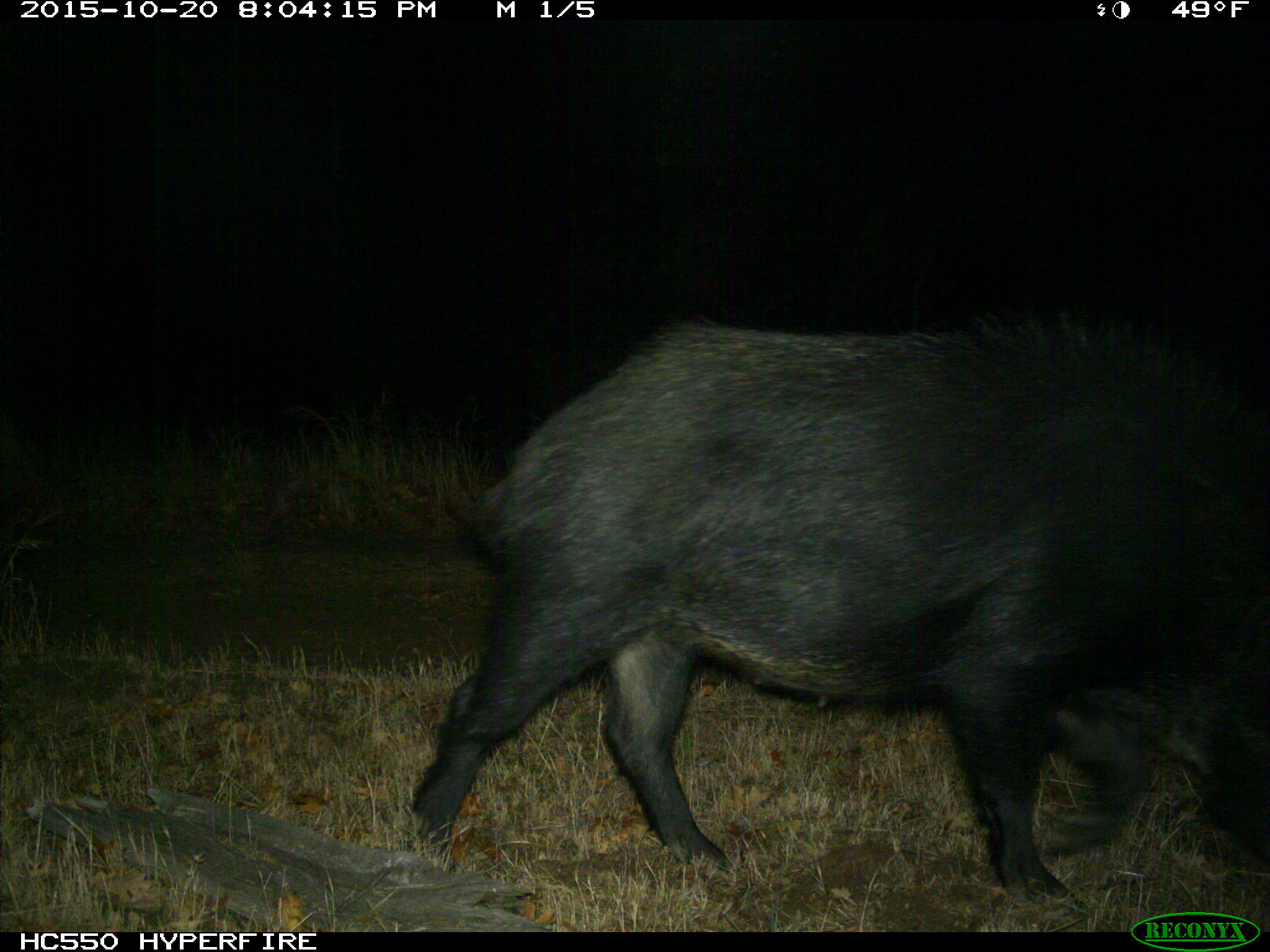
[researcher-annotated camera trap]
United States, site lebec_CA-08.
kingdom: Animalia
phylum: Chordata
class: Mammalia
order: Artiodactyla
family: Suidae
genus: Sus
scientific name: Sus scrofa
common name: wild boar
Sus scrofa (wild boar).